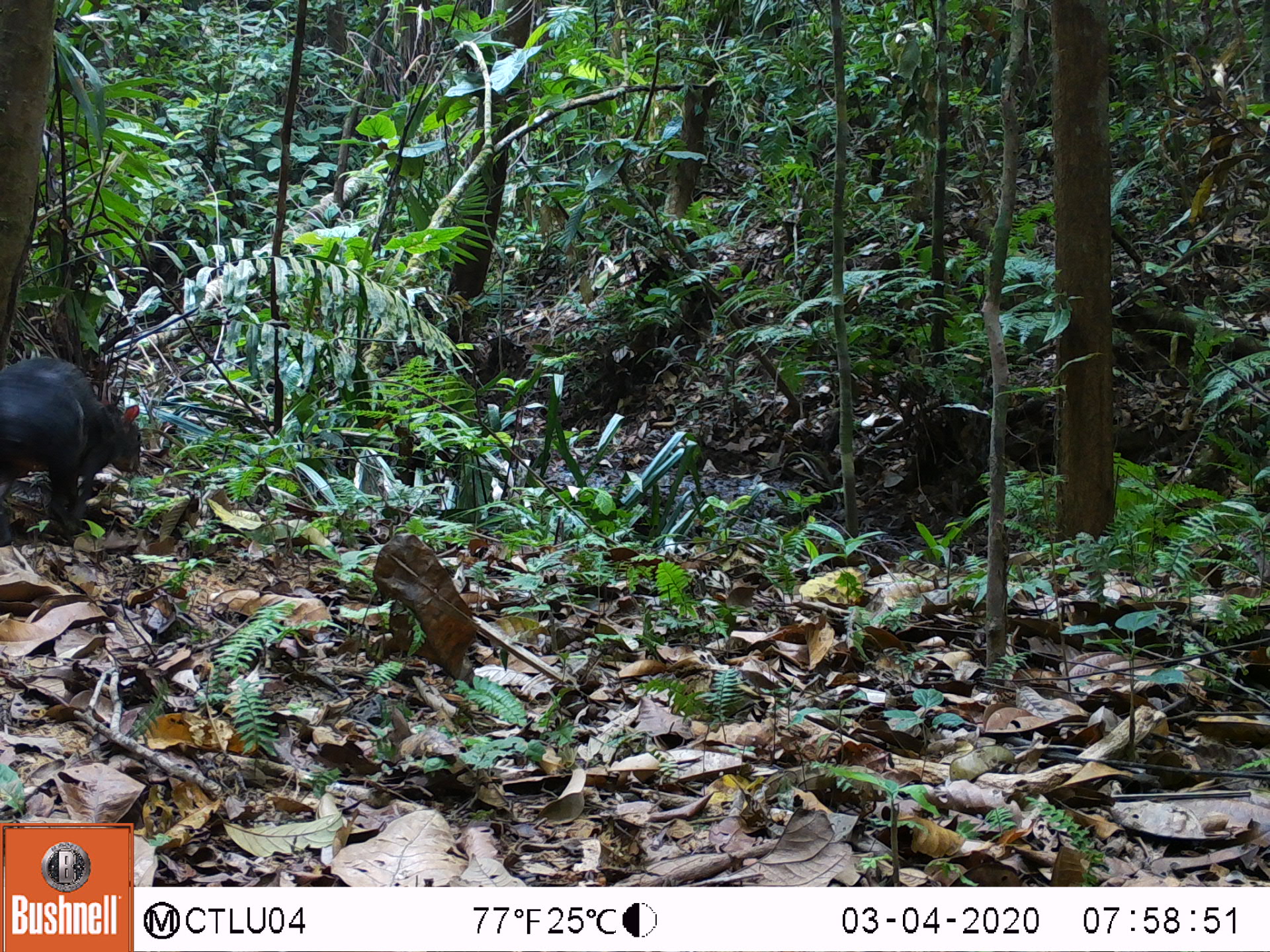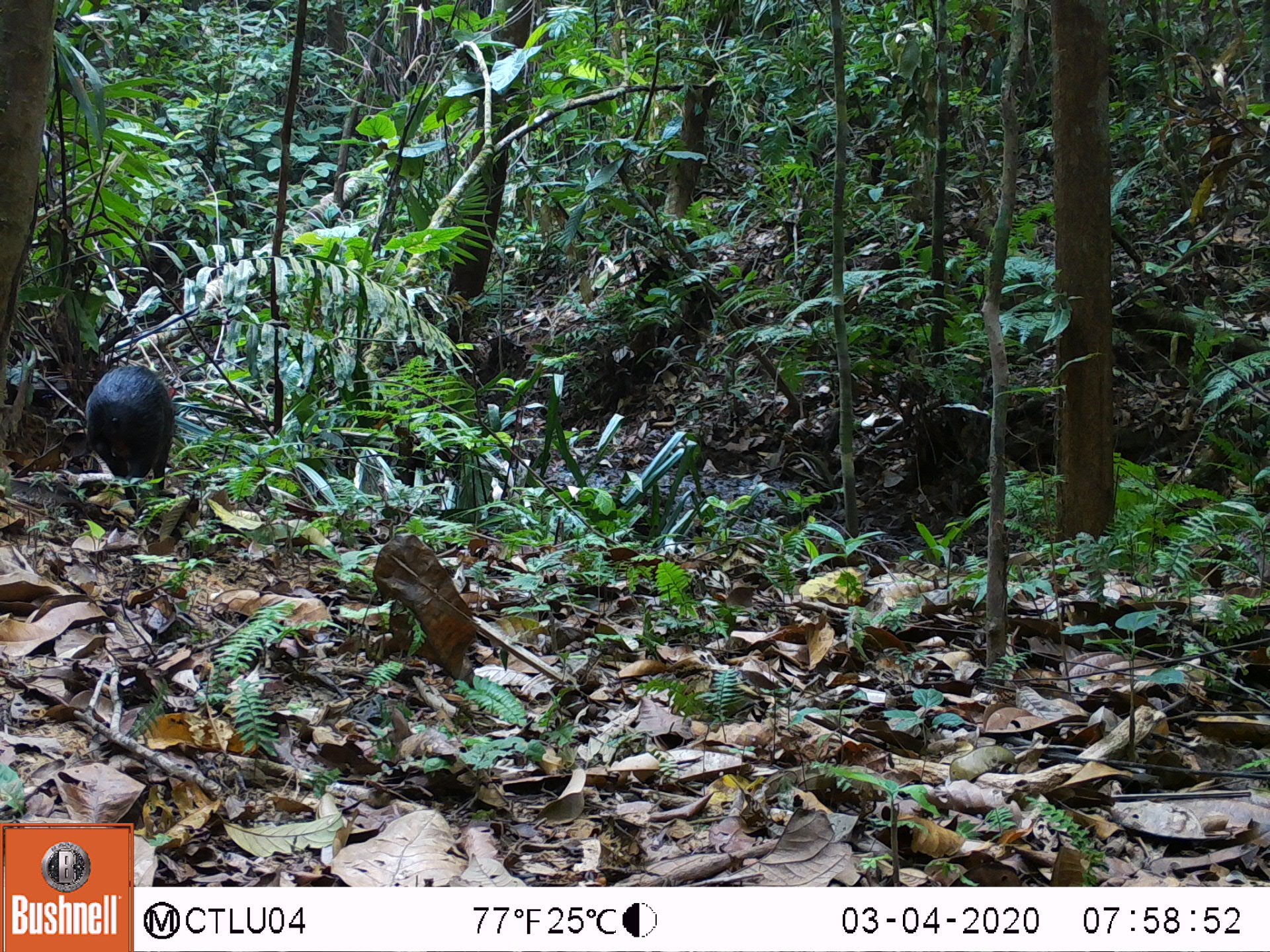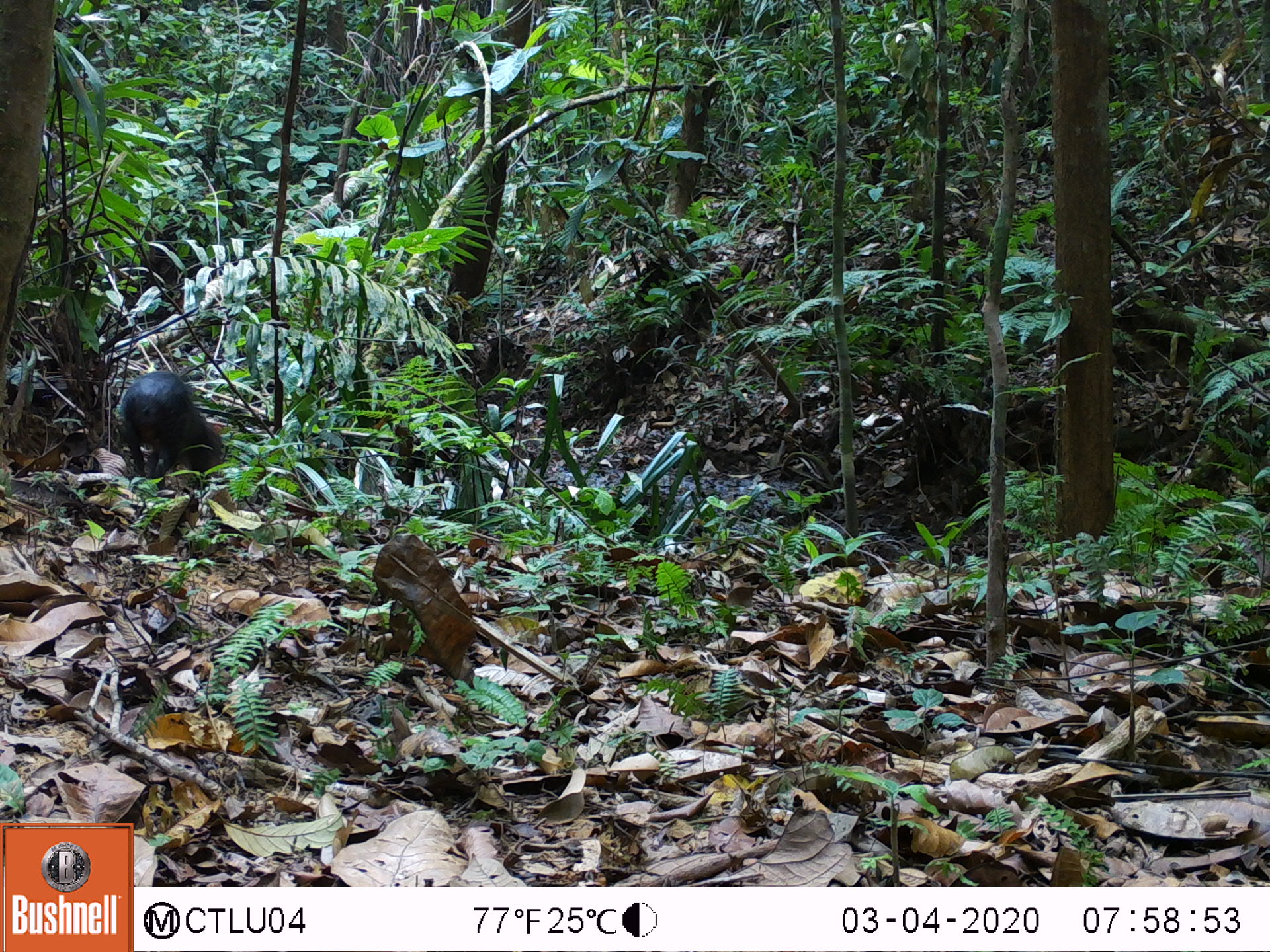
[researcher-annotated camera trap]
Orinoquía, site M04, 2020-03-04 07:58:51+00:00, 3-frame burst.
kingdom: Animalia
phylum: Chordata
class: Mammalia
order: Rodentia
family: Dasyproctidae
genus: Dasyprocta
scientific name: Dasyprocta fuliginosa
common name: black agouti